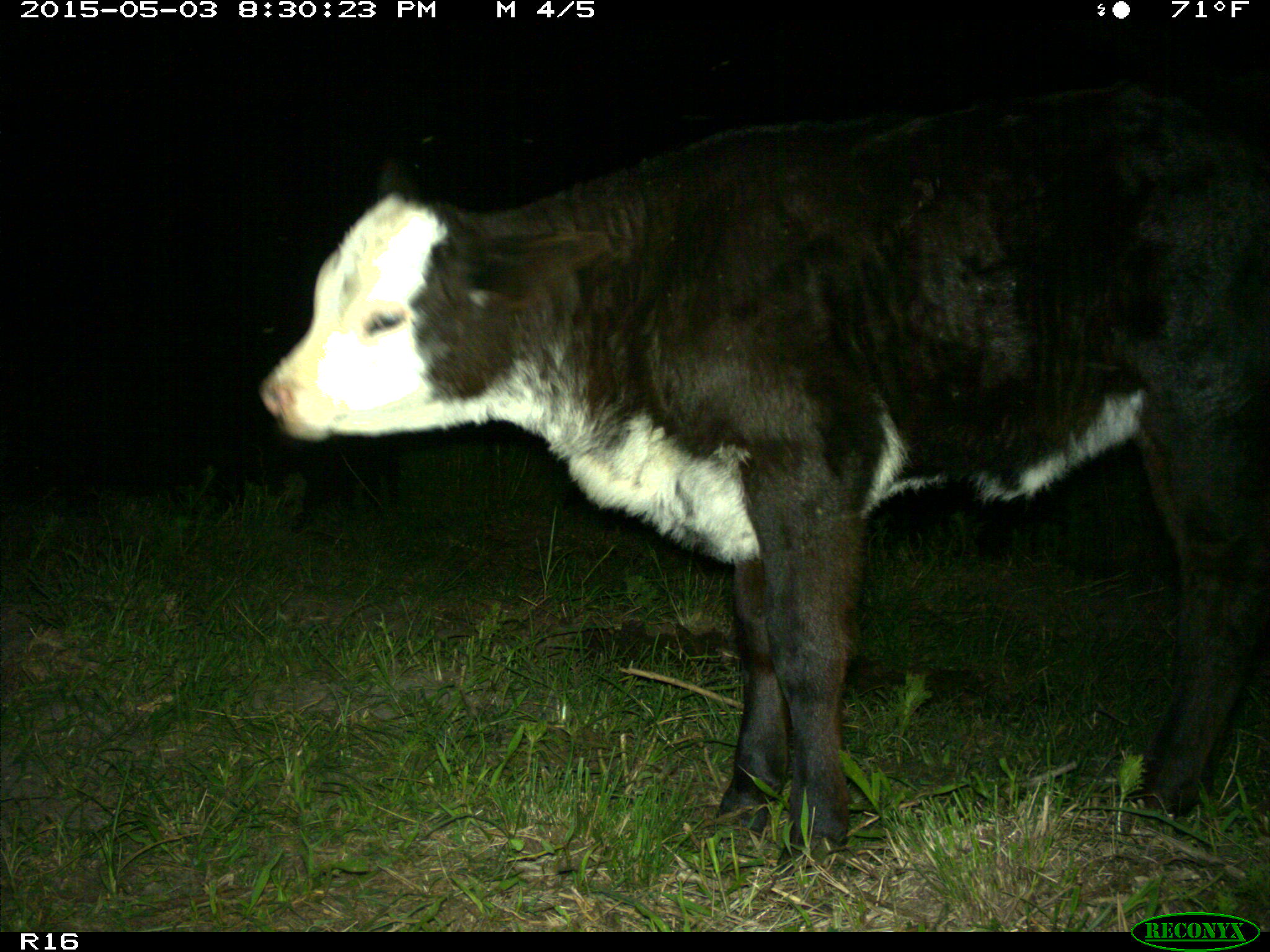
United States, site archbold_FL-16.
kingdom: Animalia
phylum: Chordata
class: Mammalia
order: Artiodactyla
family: Bovidae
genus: Bos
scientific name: Bos taurus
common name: domestic cow